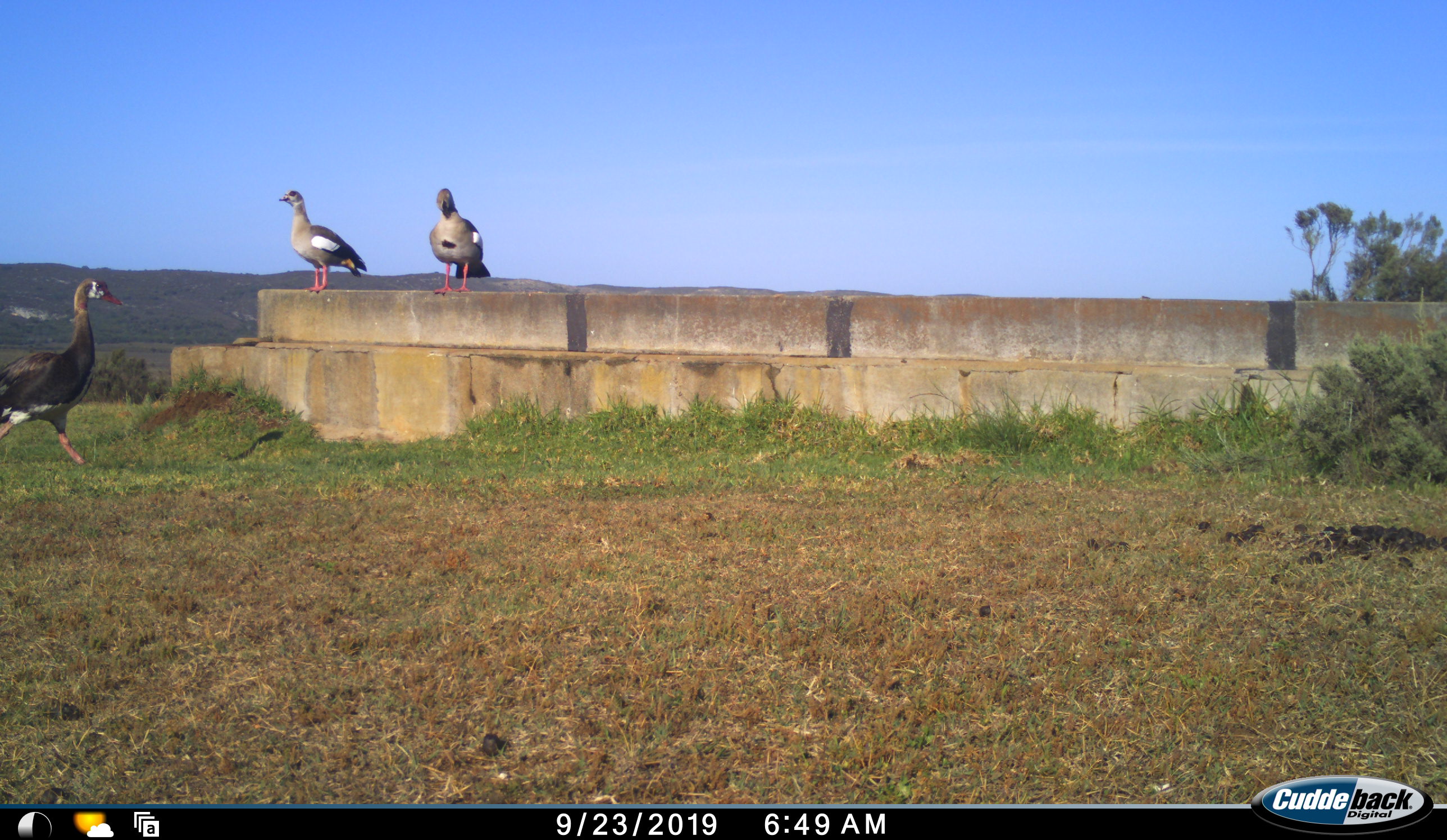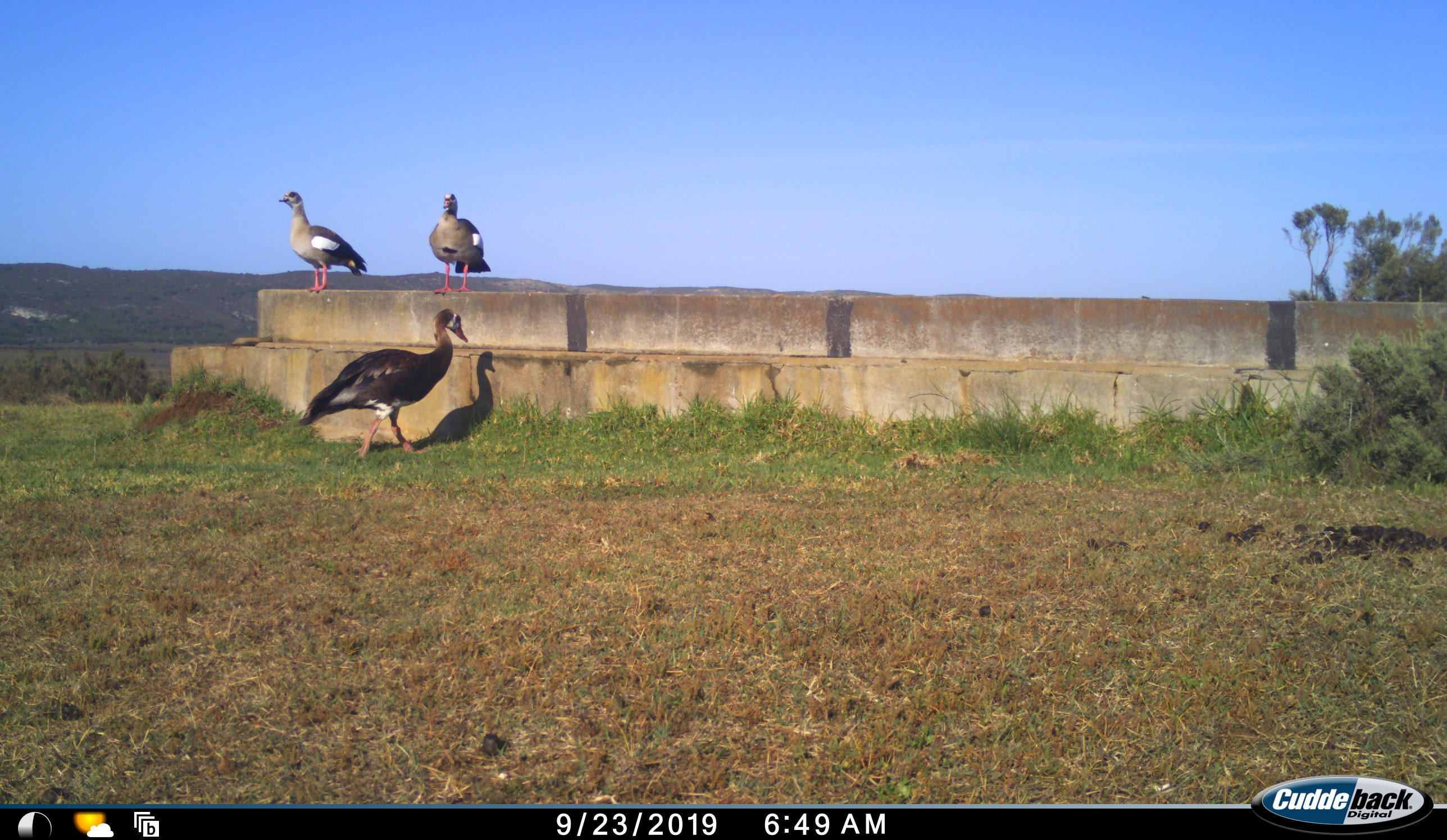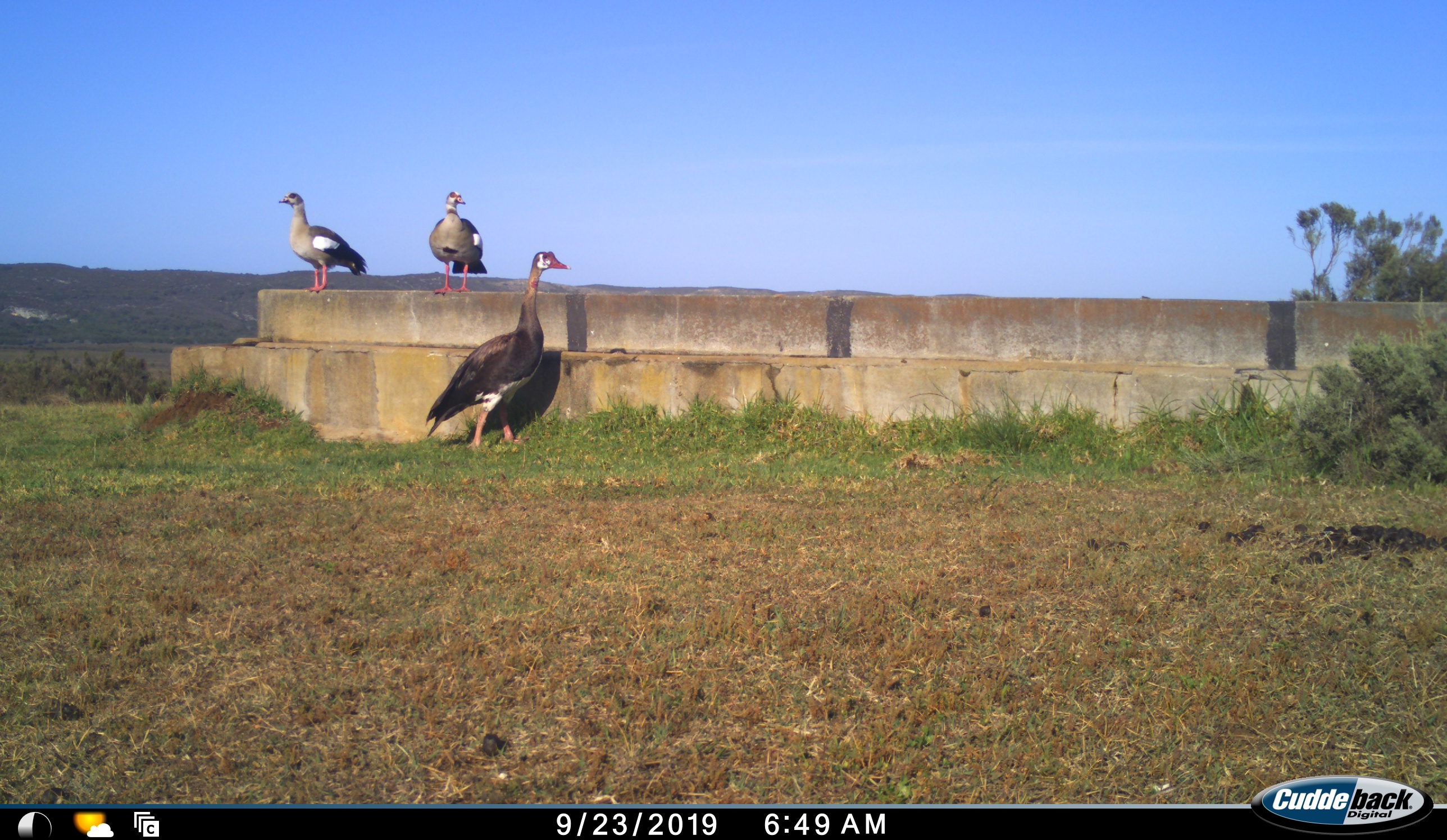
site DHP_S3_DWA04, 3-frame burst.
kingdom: Animalia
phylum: Chordata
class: Aves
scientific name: Aves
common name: bird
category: birdother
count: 3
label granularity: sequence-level